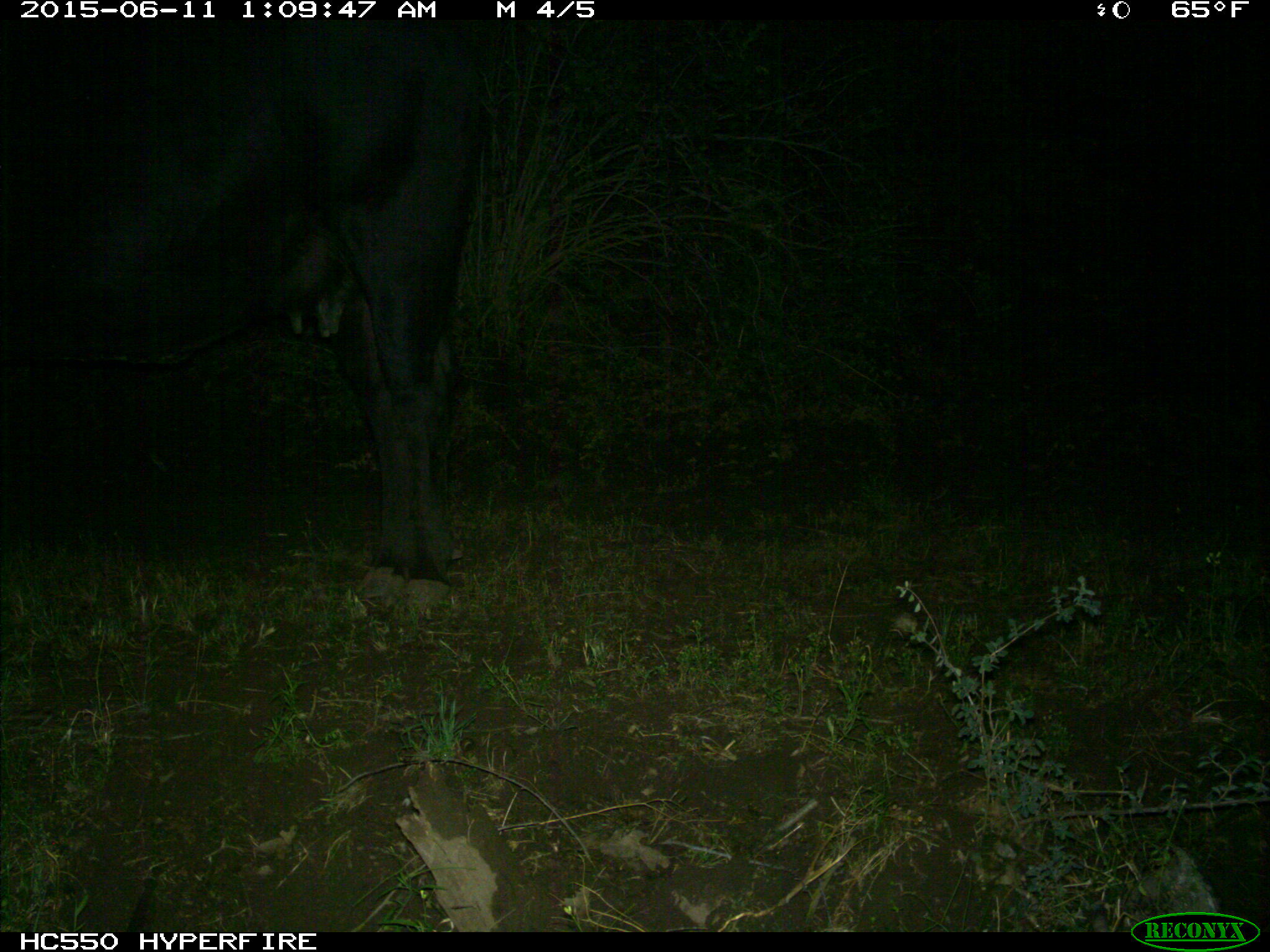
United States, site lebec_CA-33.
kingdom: Animalia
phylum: Chordata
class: Mammalia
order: Artiodactyla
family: Bovidae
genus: Bos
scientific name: Bos taurus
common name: domestic cow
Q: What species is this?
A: Bos taurus (domestic cow).